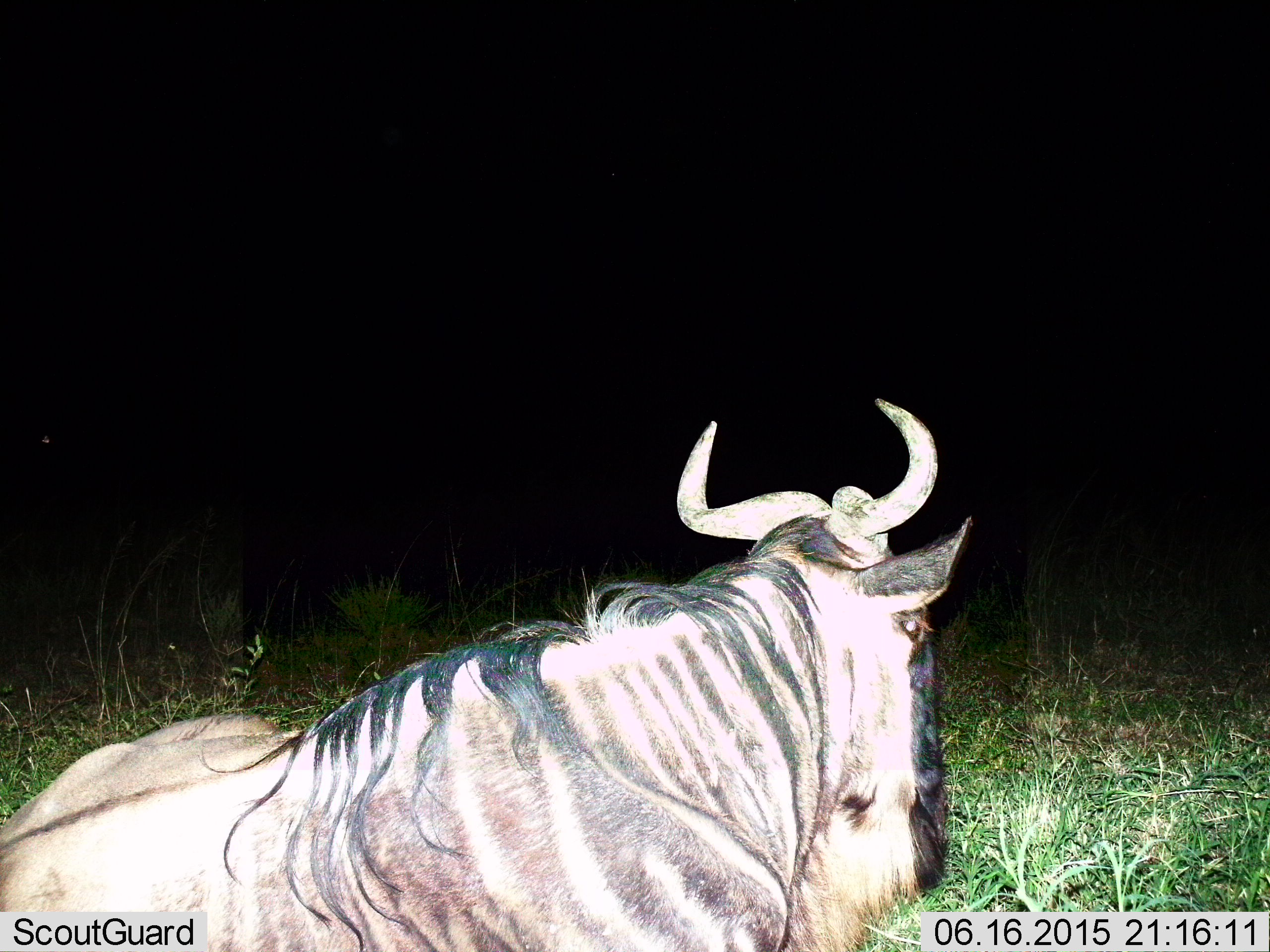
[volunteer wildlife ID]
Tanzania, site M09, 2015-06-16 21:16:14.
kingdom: Animalia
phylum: Chordata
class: Mammalia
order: Artiodactyla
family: Bovidae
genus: Connochaetes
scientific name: Connochaetes taurinus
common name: blue wildebeest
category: wildebeest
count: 1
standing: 40%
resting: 50%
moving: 10%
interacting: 0%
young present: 0%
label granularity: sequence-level